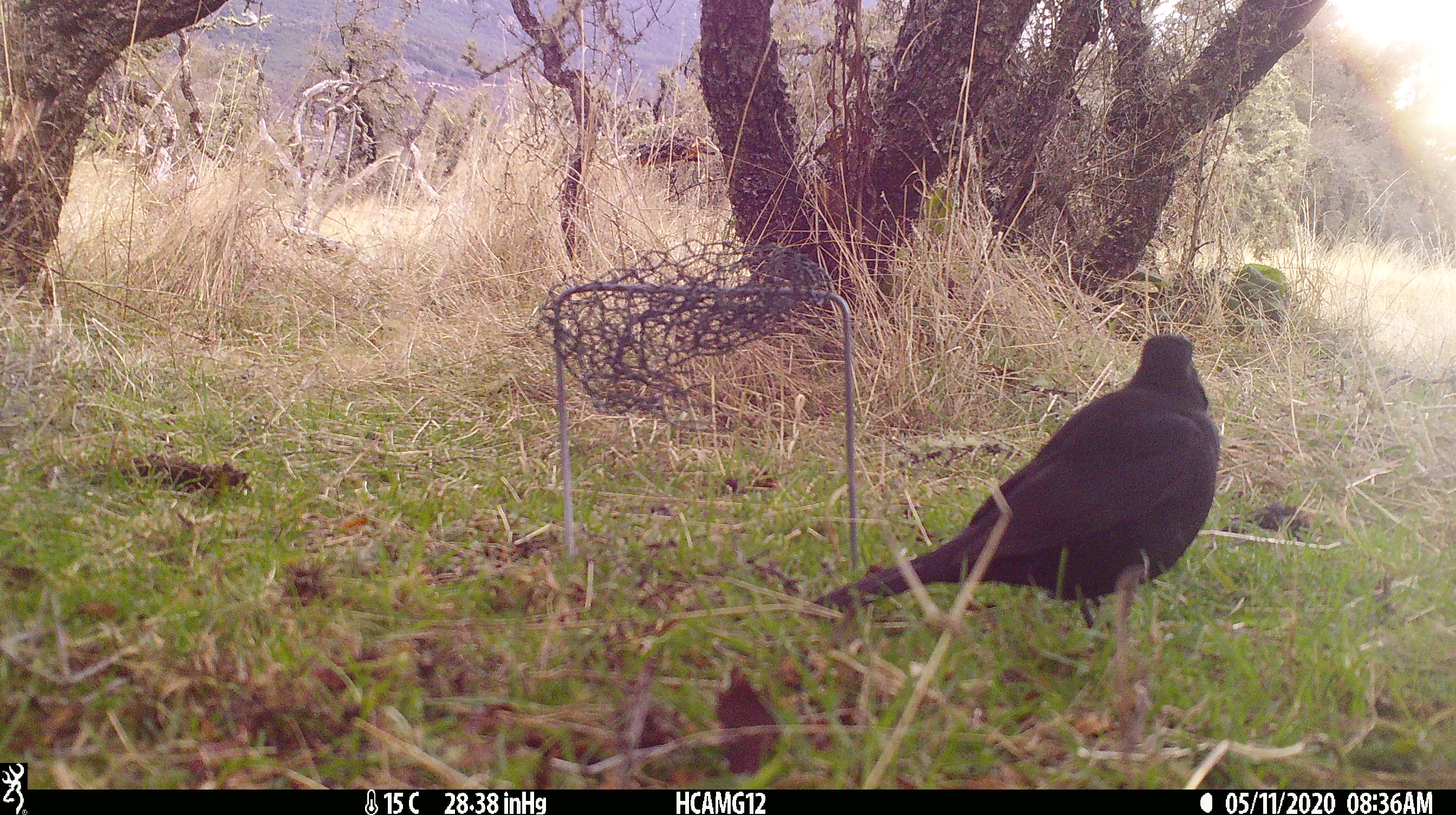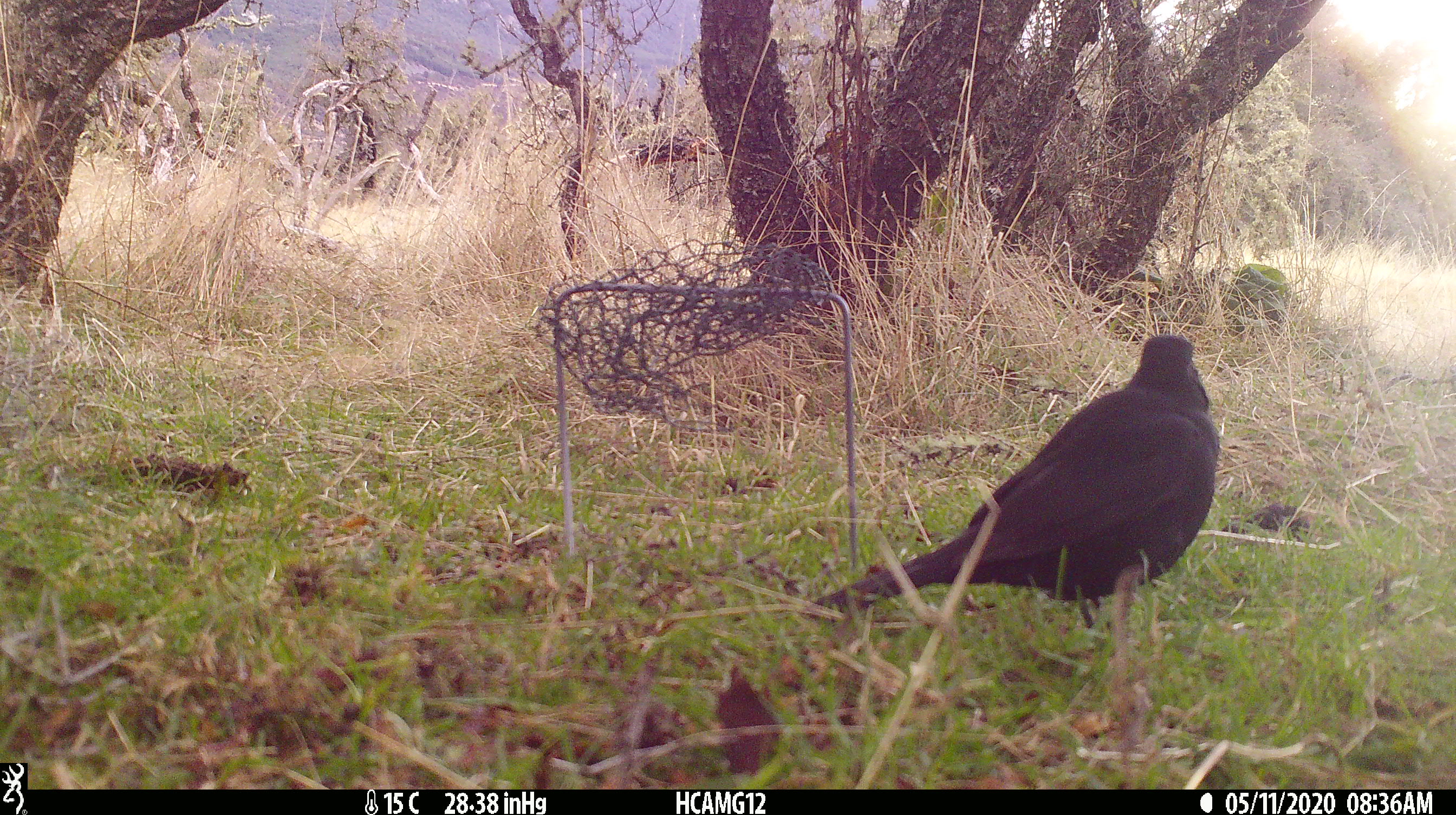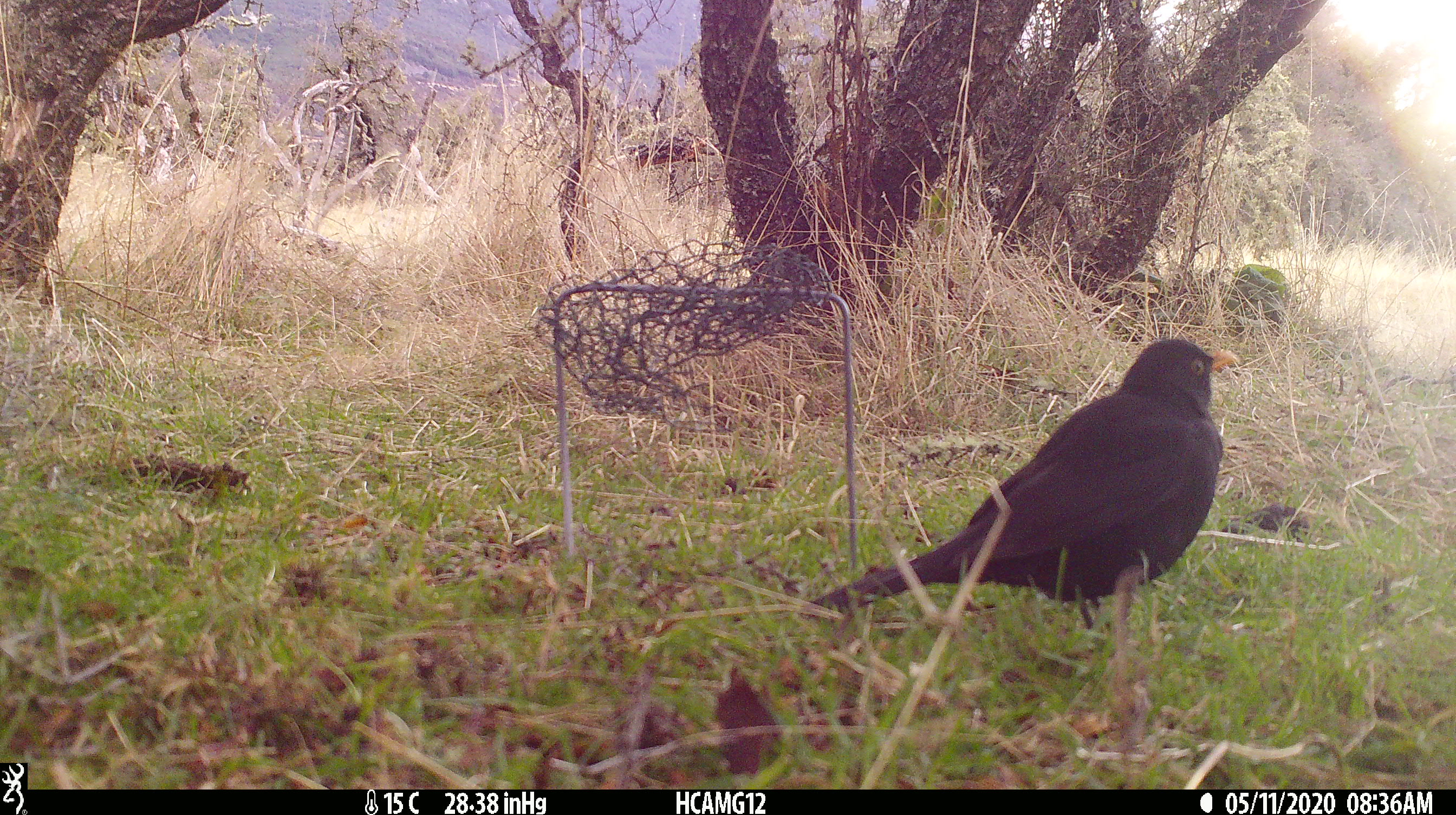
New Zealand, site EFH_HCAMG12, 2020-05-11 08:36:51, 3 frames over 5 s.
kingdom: Animalia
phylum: Chordata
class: Aves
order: Passeriformes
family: Turdidae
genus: Turdus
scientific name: Turdus merula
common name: eurasian blackbird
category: blackbird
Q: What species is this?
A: Blackbird (eurasian blackbird) (Turdus merula).